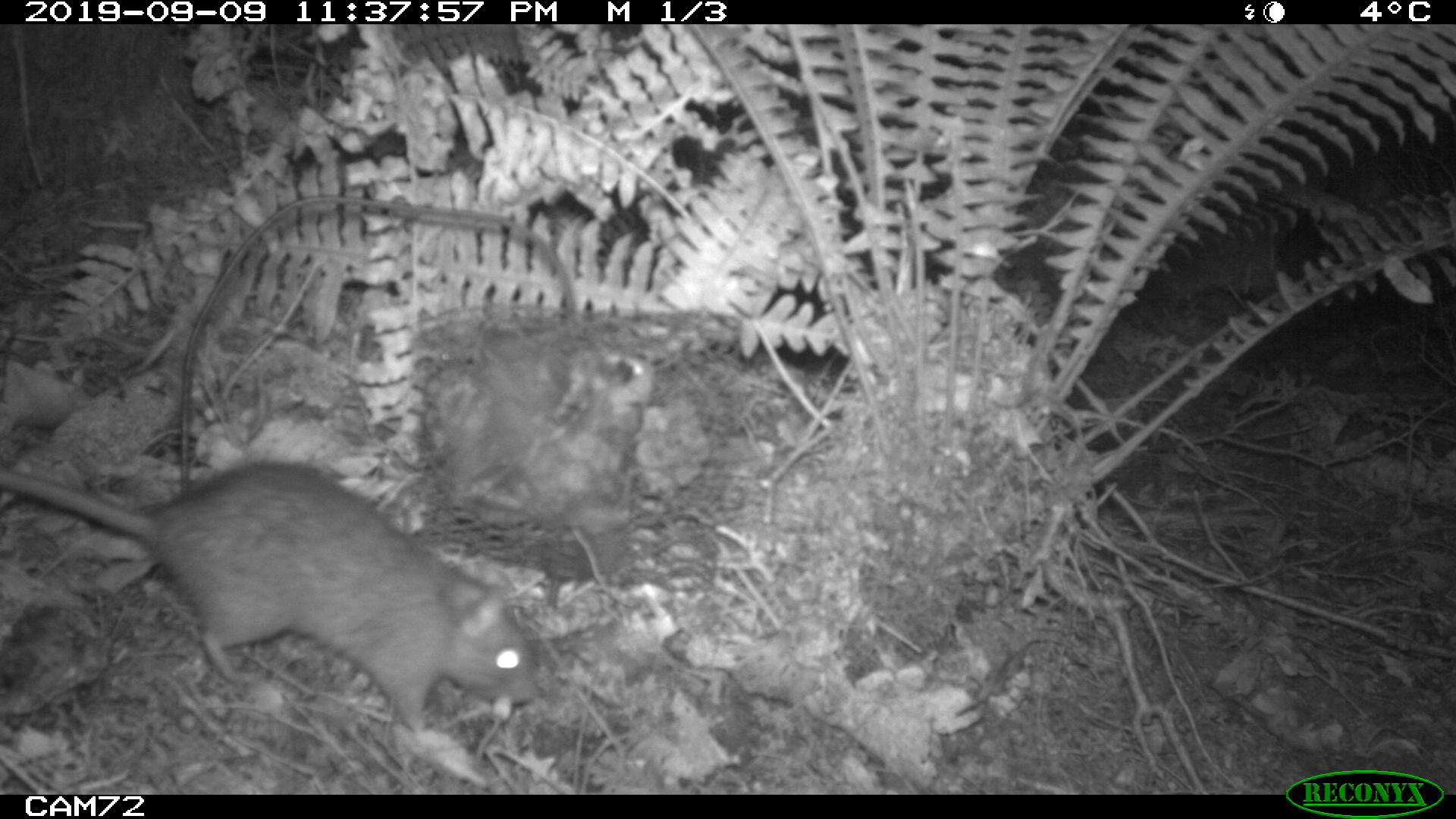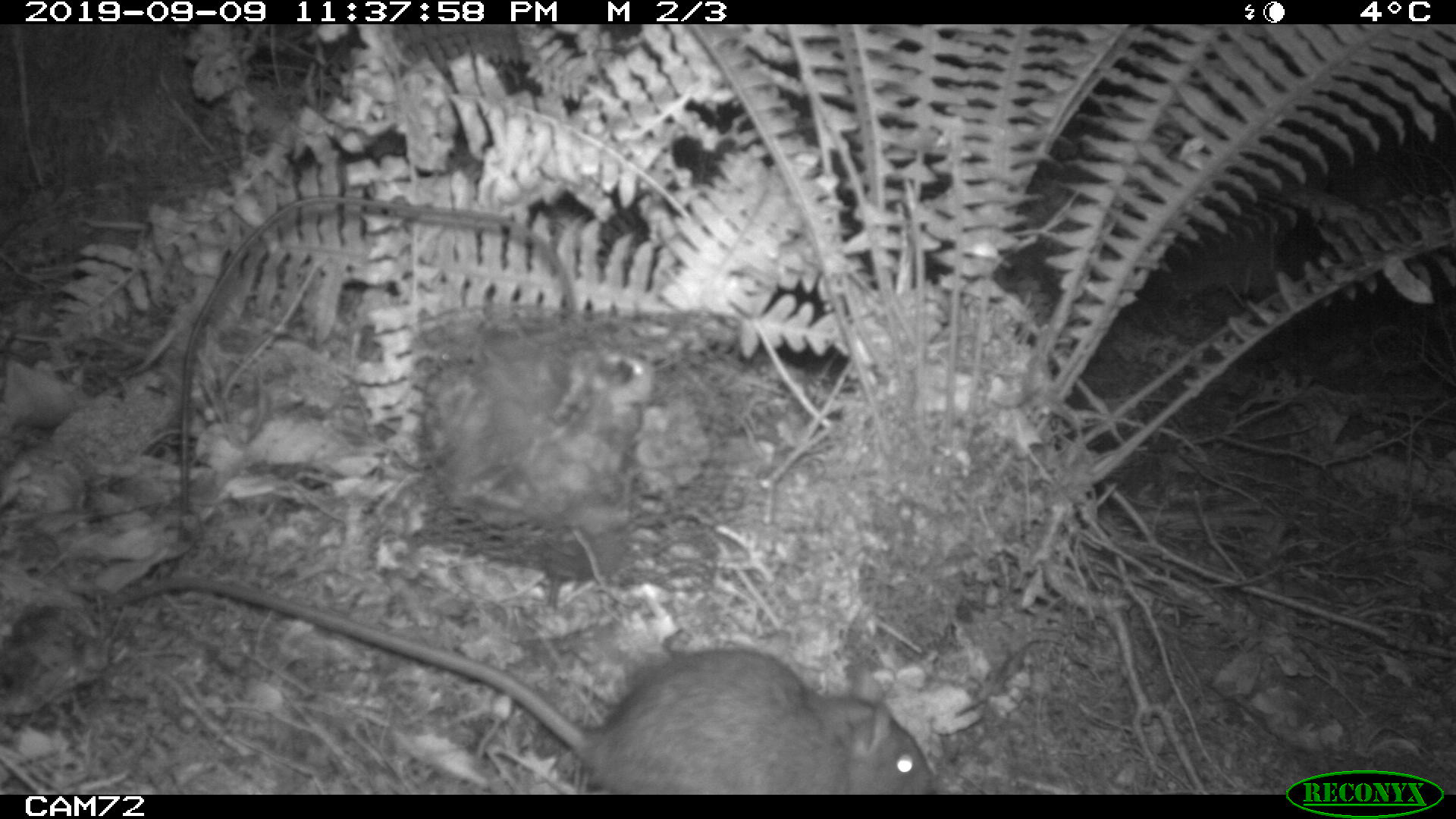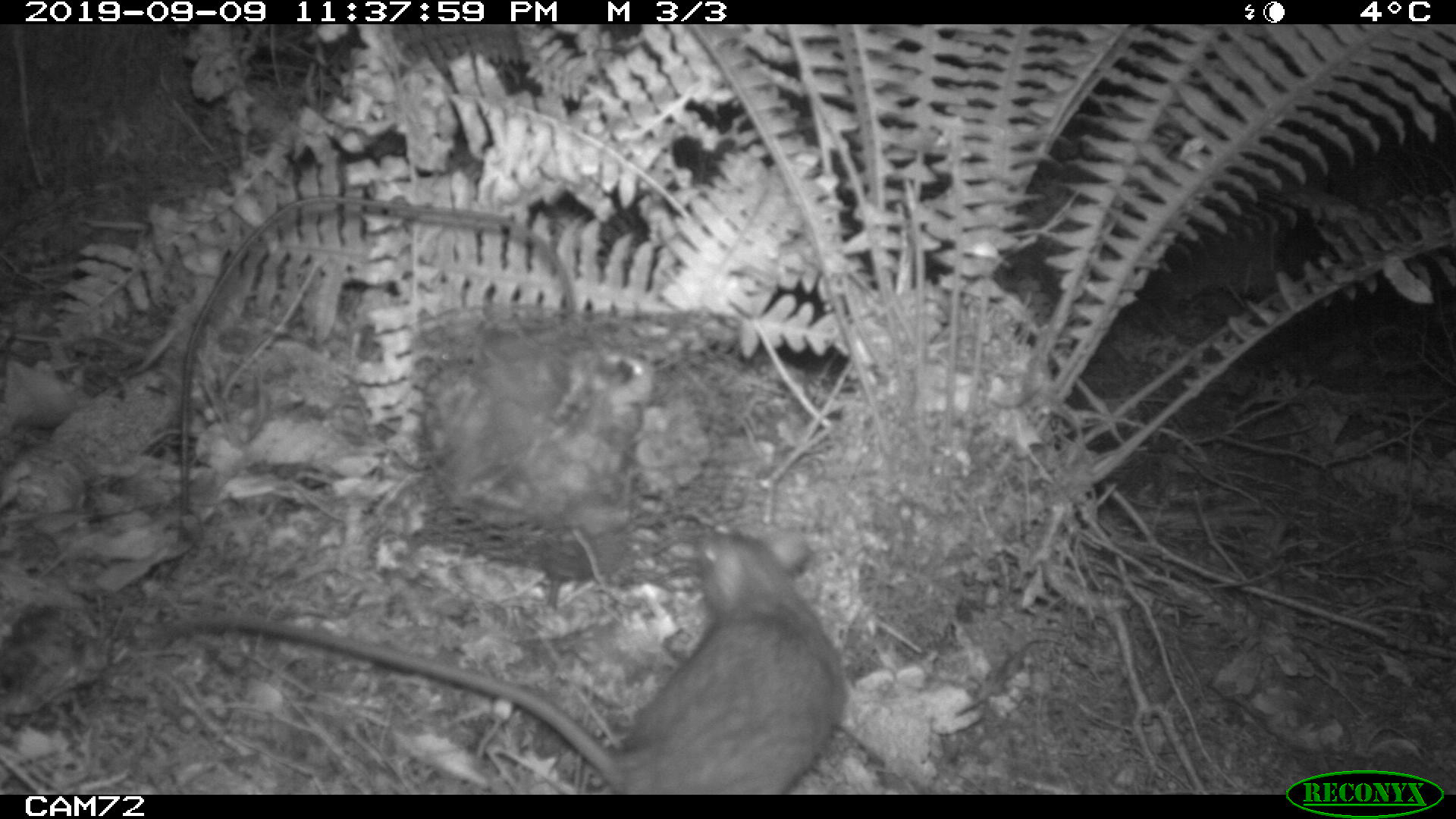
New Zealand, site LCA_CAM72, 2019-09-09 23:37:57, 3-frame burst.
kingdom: Animalia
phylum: Chordata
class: Mammalia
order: Rodentia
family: Muridae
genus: Rattus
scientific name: Rattus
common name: rat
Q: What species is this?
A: Rat (Rattus).